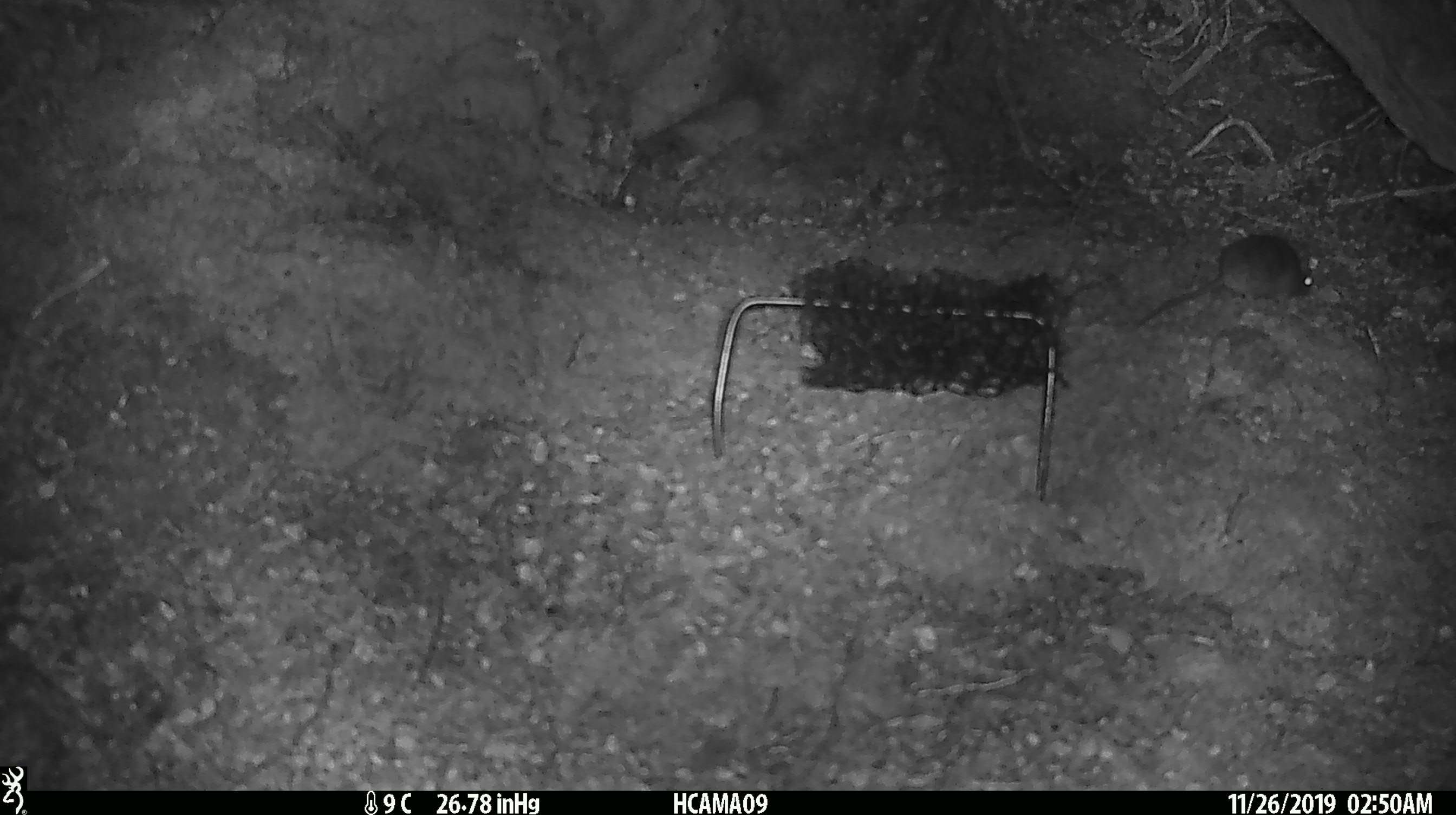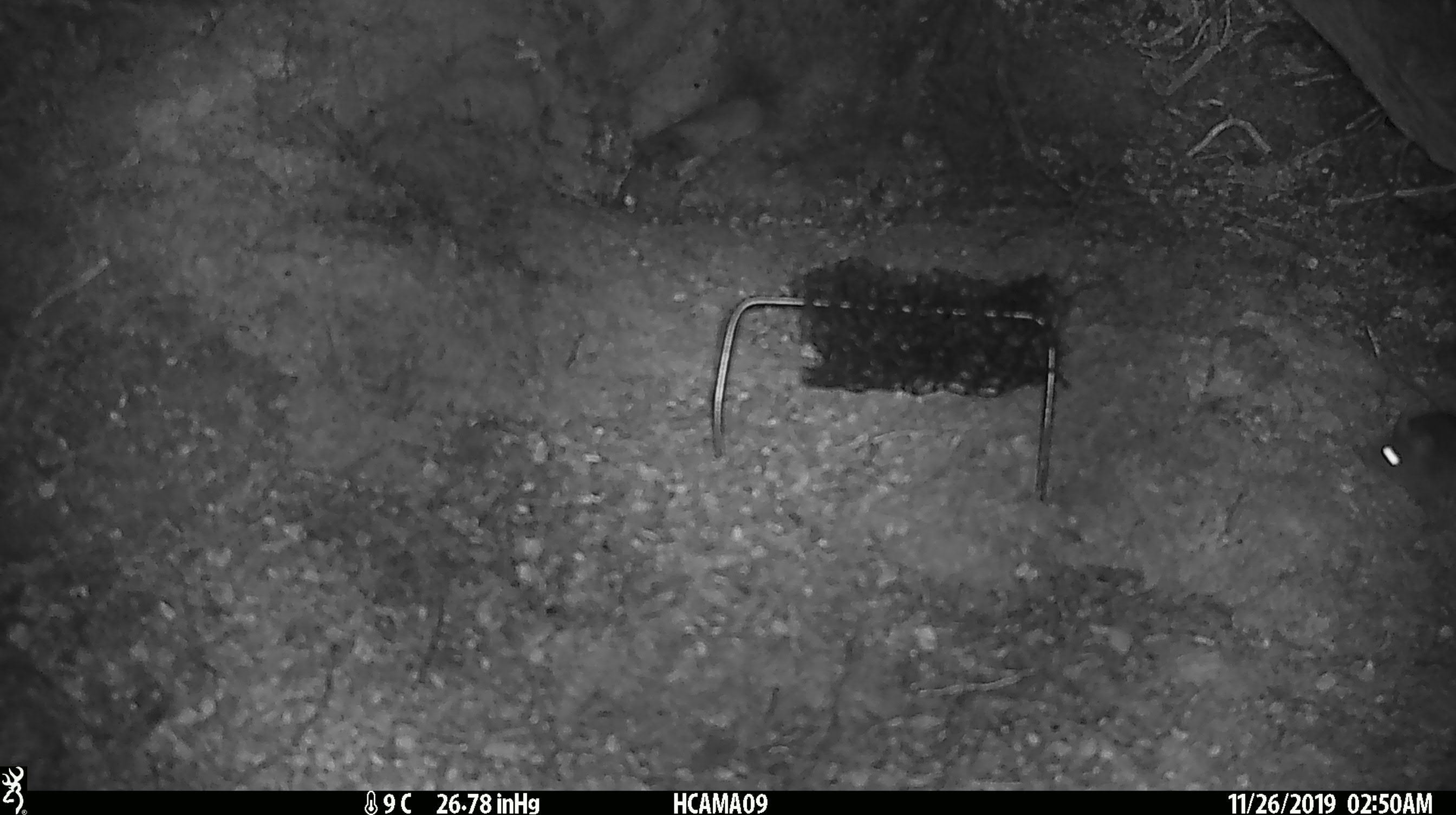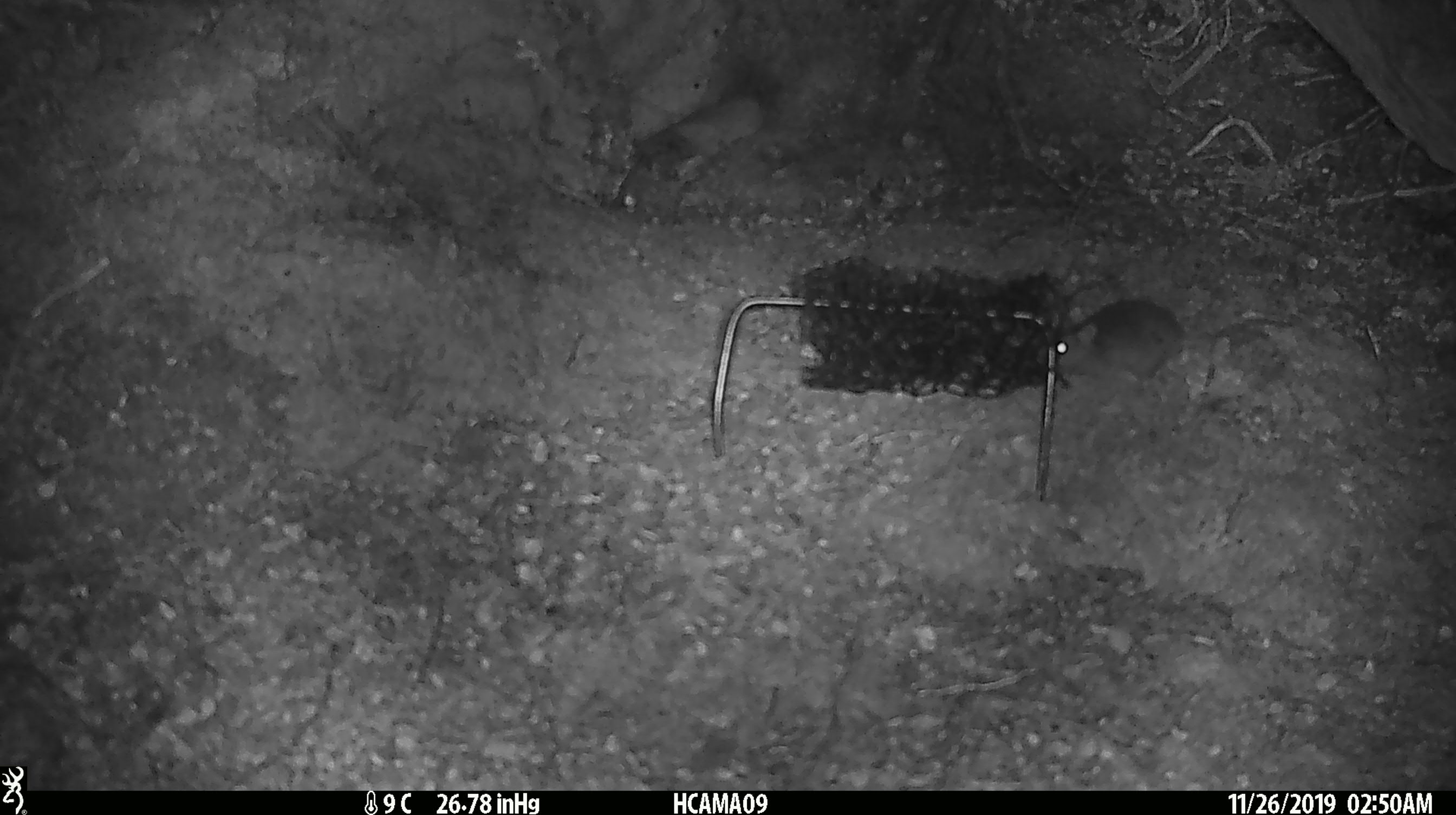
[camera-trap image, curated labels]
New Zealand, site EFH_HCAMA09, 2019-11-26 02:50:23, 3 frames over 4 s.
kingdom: Animalia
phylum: Chordata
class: Mammalia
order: Rodentia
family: Muridae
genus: Mus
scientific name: Mus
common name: mouse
Mouse (Mus).